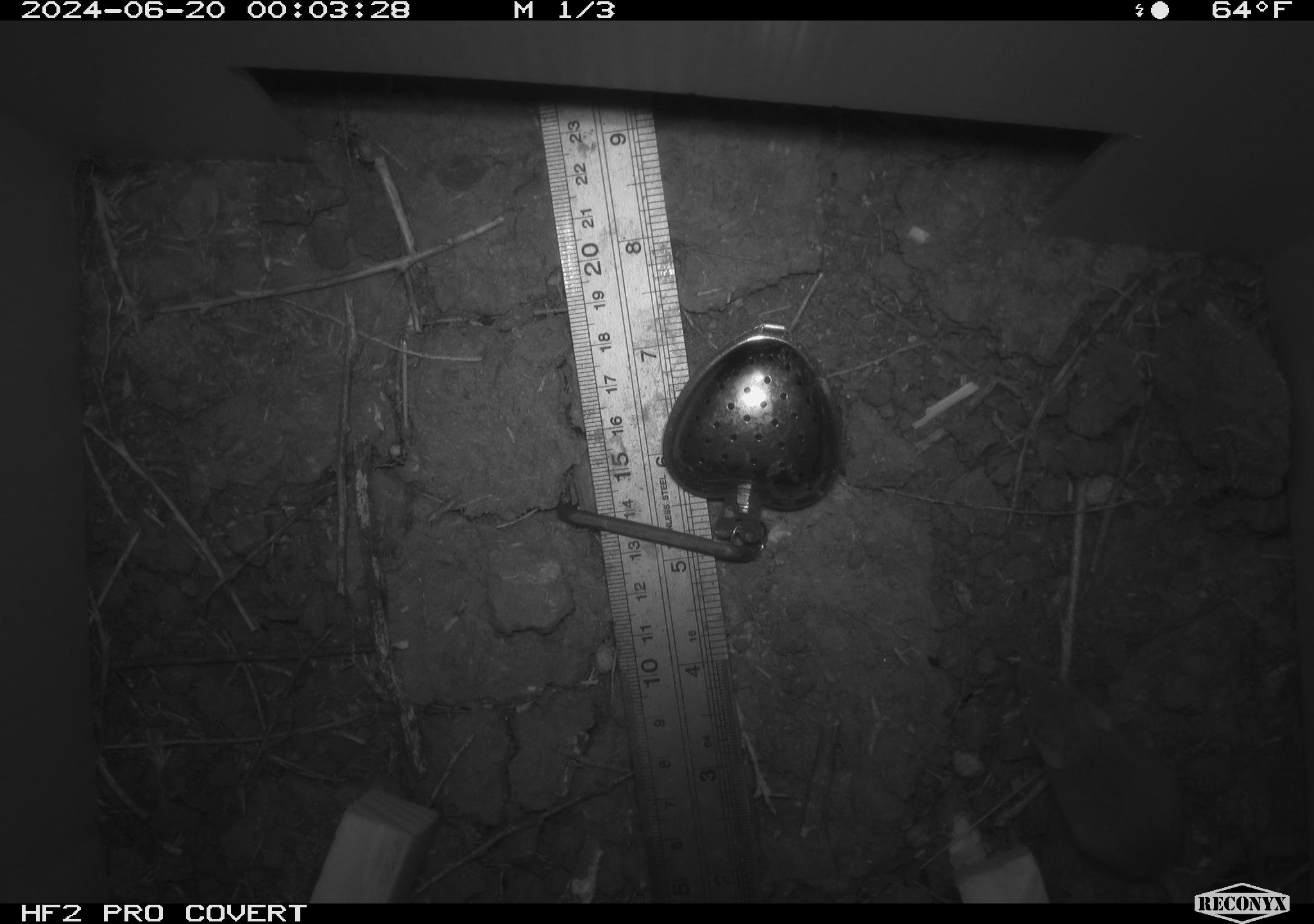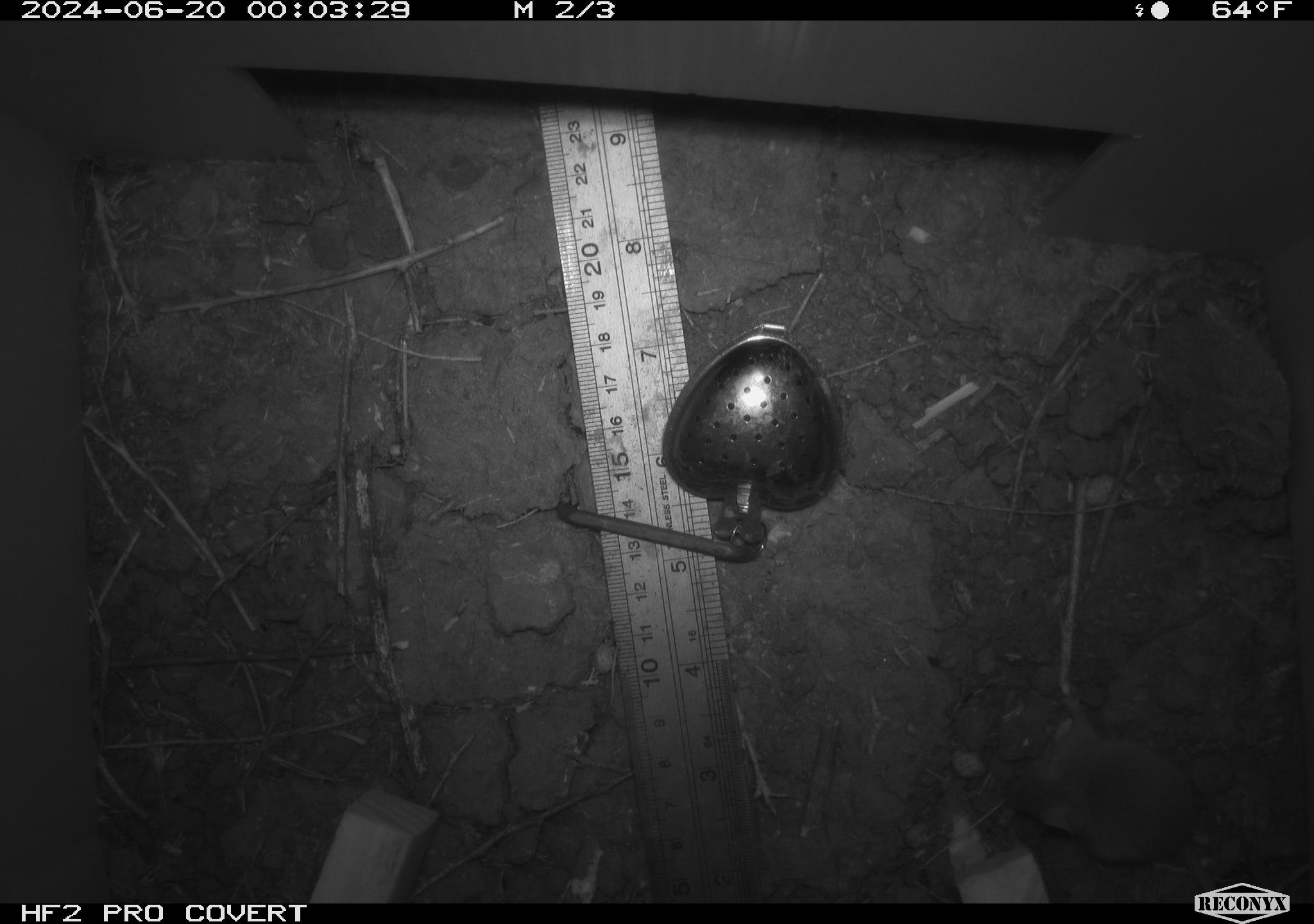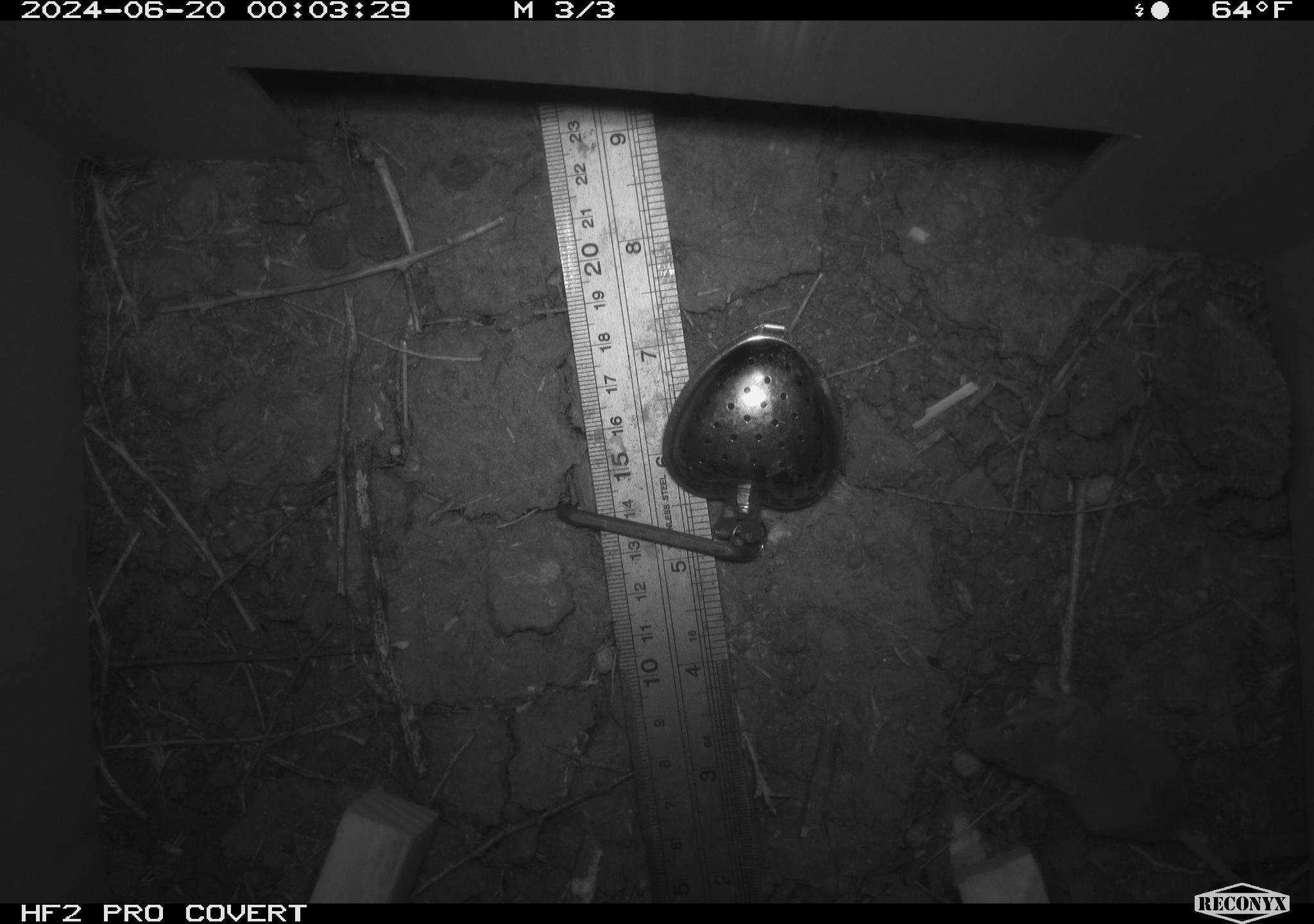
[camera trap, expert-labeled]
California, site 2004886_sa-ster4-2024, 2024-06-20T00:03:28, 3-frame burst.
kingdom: Animalia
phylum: Chordata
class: Mammalia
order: Rodentia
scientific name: Rodentia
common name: mouse species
Mouse species (Rodentia).